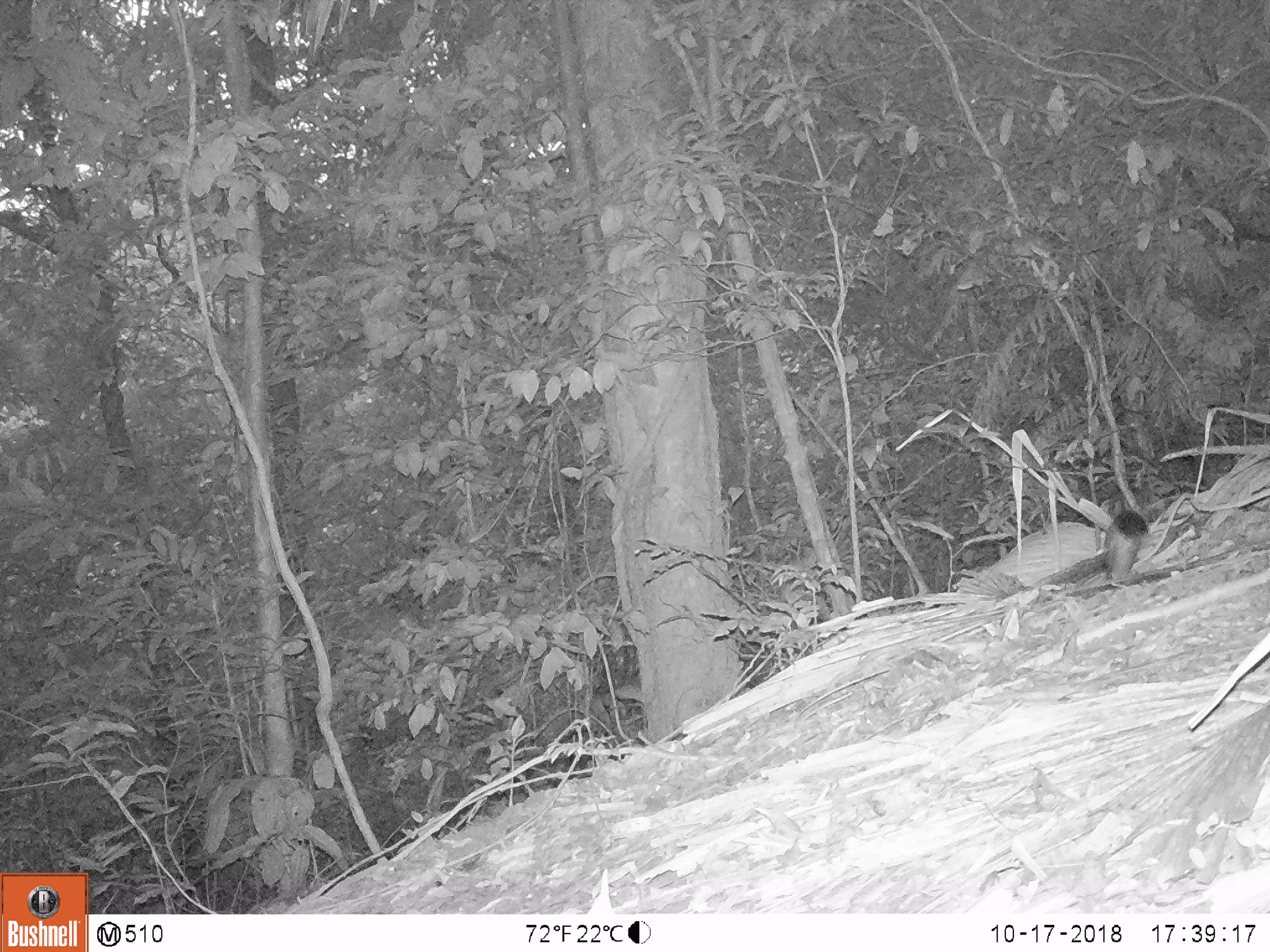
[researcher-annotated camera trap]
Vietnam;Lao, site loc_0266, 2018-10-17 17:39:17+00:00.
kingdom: Animalia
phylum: Chordata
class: Mammalia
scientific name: Mammalia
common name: mammal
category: unidentified small mammal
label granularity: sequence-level